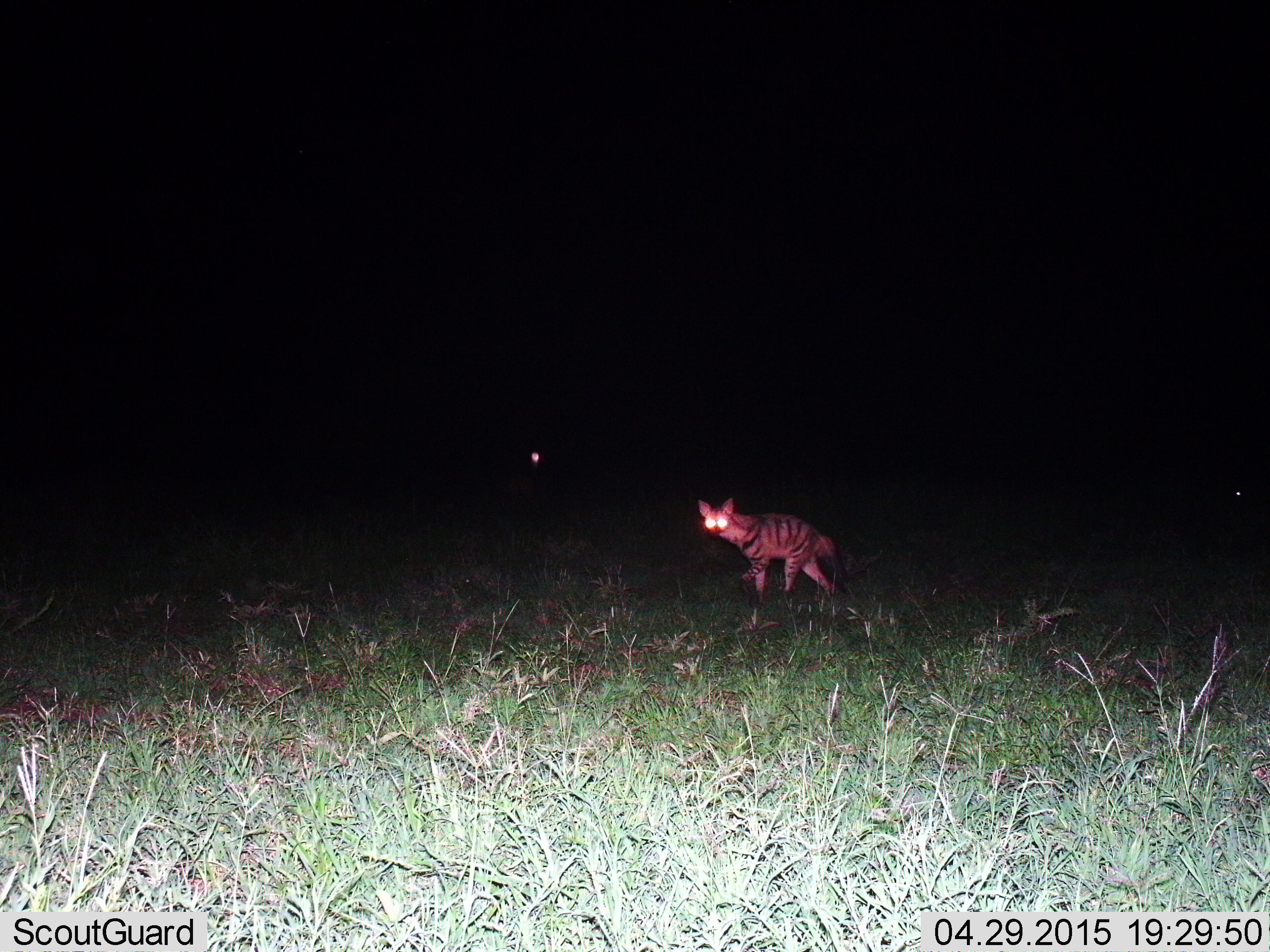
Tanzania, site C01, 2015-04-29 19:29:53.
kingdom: Animalia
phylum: Chordata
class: Mammalia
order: Carnivora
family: Hyaenidae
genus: Hyaena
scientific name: Hyaena hyaena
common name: striped hyena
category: hyenastriped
Hyenastriped (striped hyena) (Hyaena hyaena), count 1. Behavior (volunteer vote fractions): standing 20%, resting 0%, moving 80%, interacting 0%. Young present (vote fraction): 0%. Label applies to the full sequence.